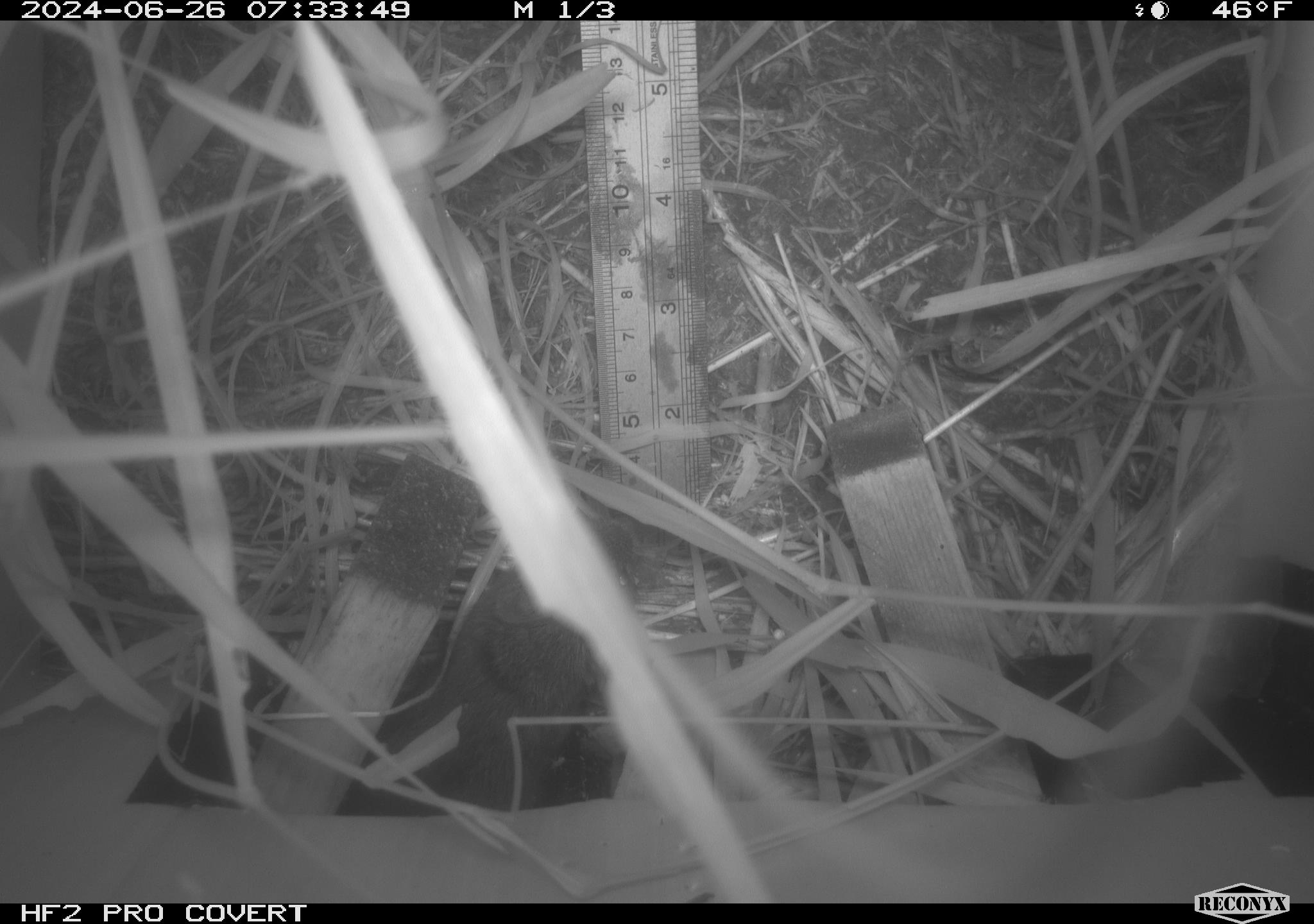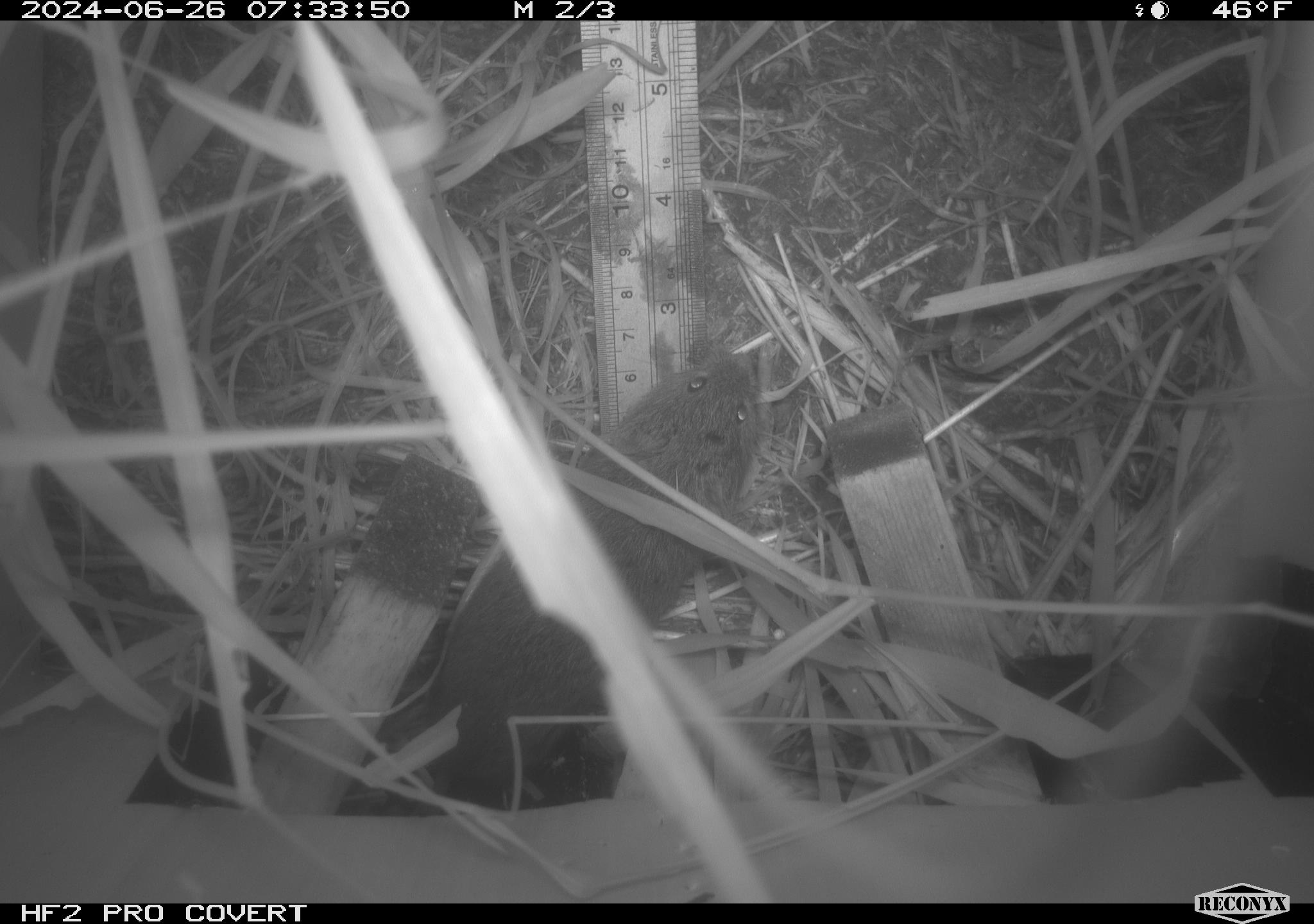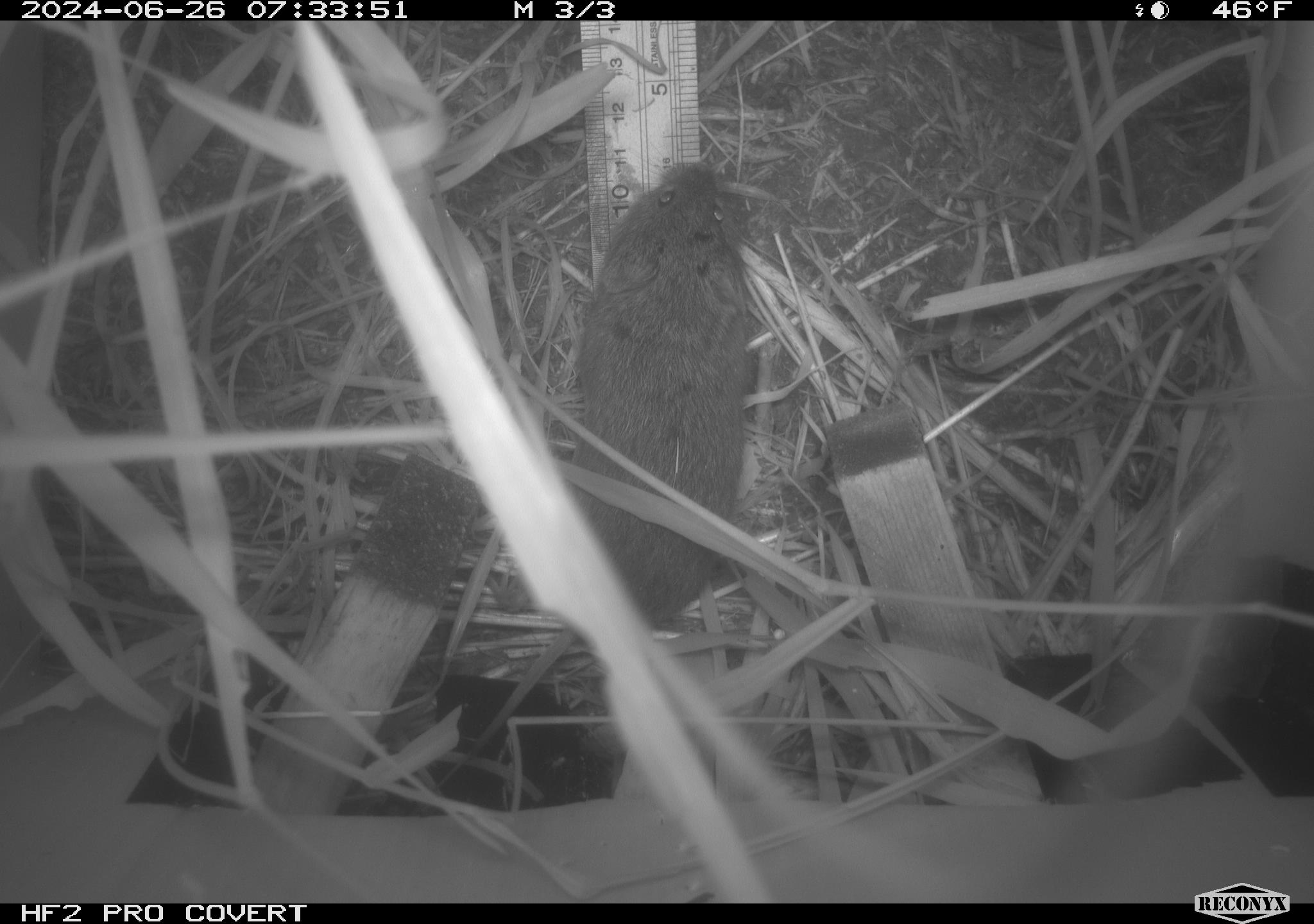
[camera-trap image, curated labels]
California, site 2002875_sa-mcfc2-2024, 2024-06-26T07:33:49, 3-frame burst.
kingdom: Animalia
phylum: Chordata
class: Mammalia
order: Rodentia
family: Cricetidae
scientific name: Arvicolinae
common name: voles, lemmings, and muskrats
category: arvicolinae subfamily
Arvicolinae subfamily (voles, lemmings, and muskrats) (Arvicolinae).